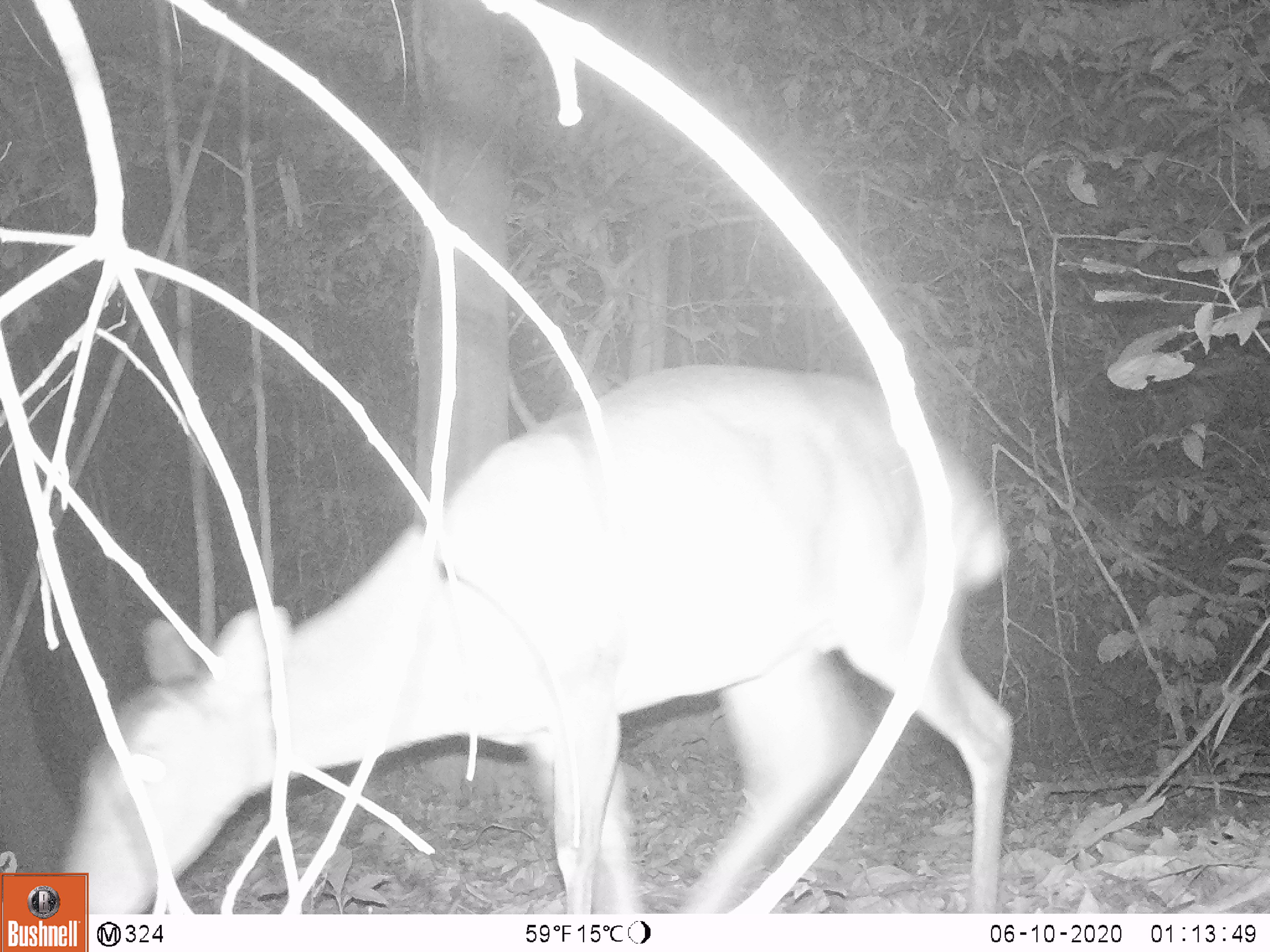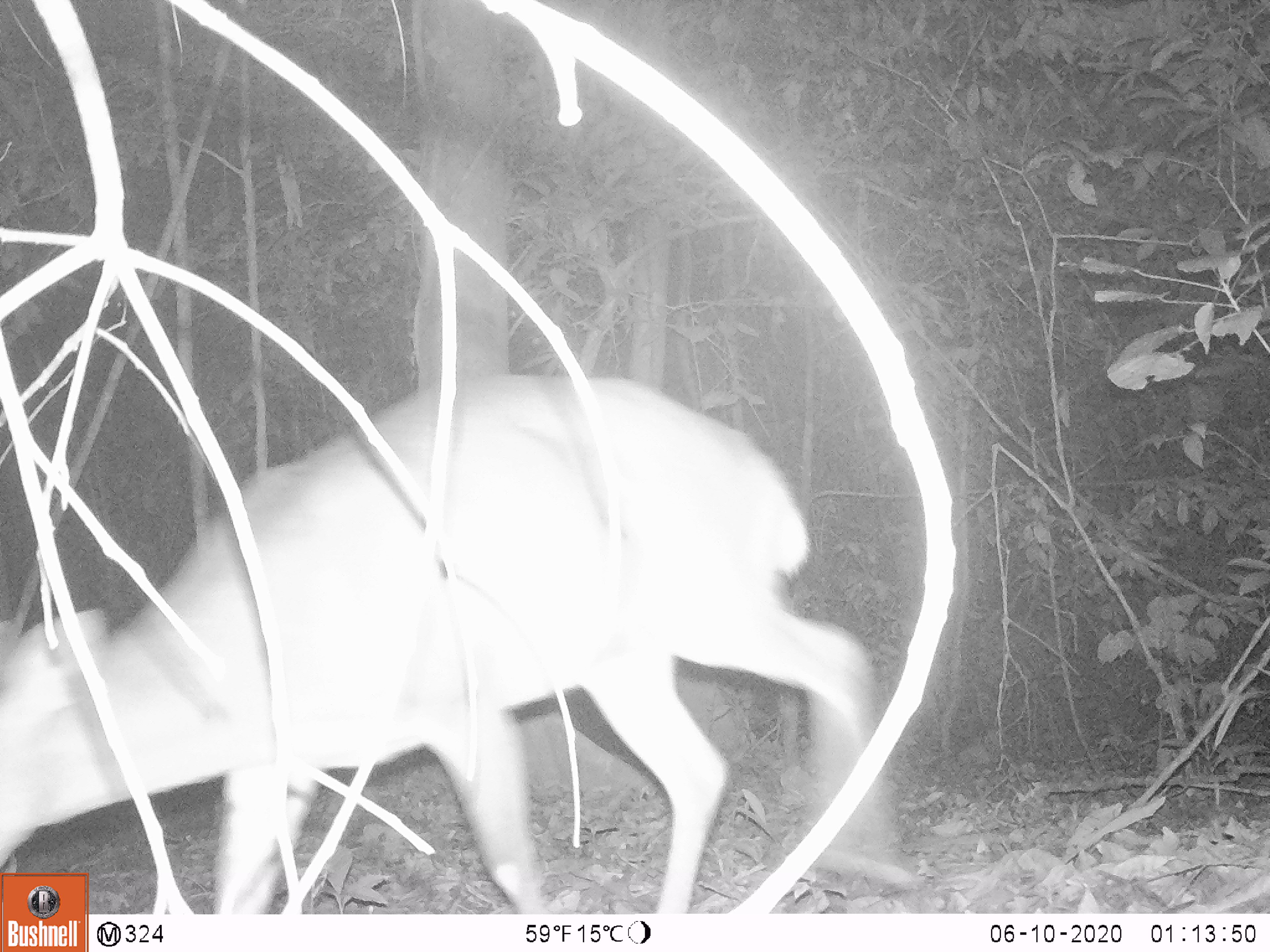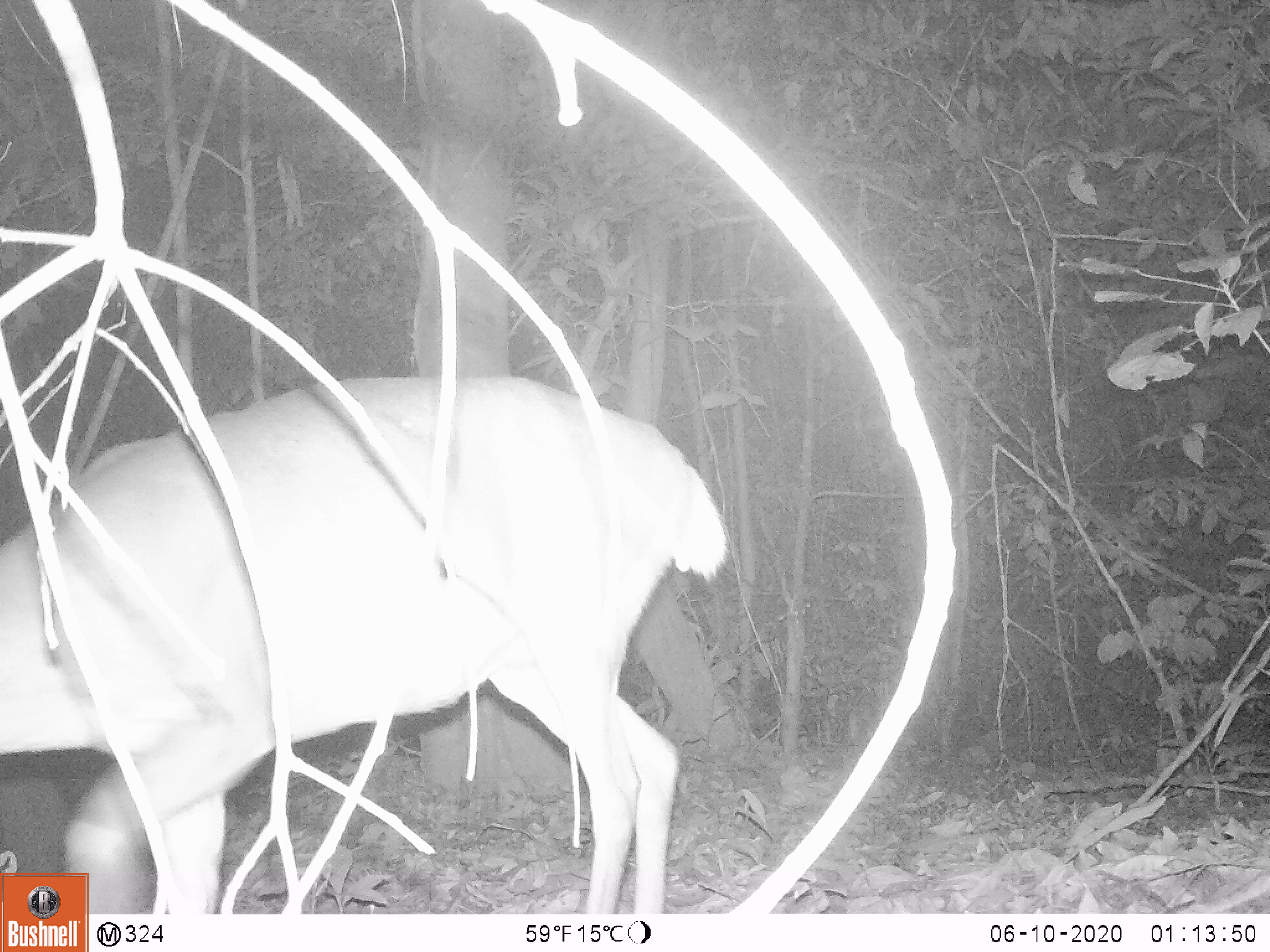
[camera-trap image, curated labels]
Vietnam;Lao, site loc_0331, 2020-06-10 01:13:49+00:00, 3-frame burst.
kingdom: Animalia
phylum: Chordata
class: Mammalia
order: Artiodactyla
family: Cervidae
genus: Muntiacus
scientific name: Muntiacus vuquangensis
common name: large-antlered muntjac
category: large antlered muntjac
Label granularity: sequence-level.